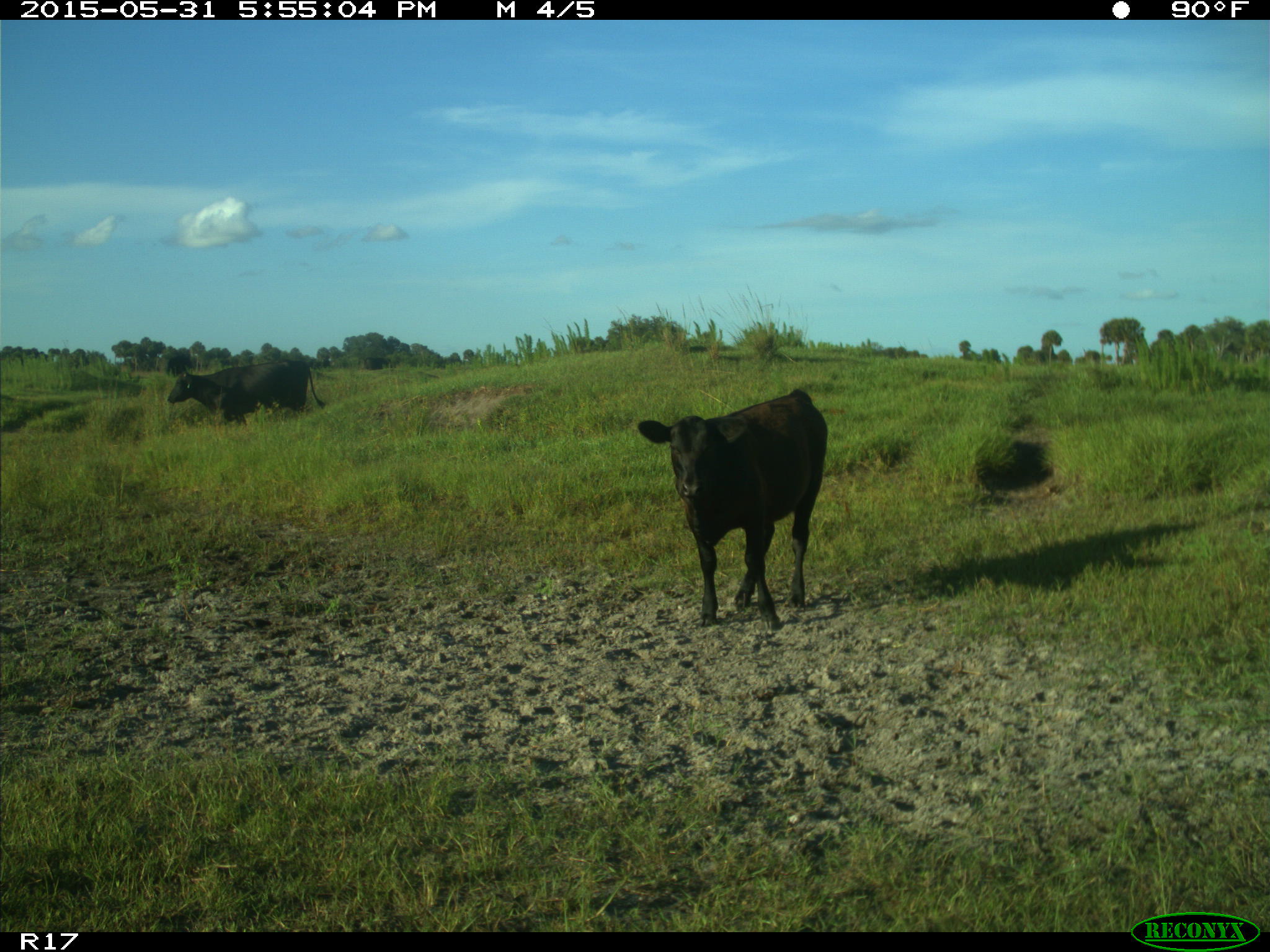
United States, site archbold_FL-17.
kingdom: Animalia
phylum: Chordata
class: Mammalia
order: Artiodactyla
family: Bovidae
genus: Bos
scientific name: Bos taurus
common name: domestic cow